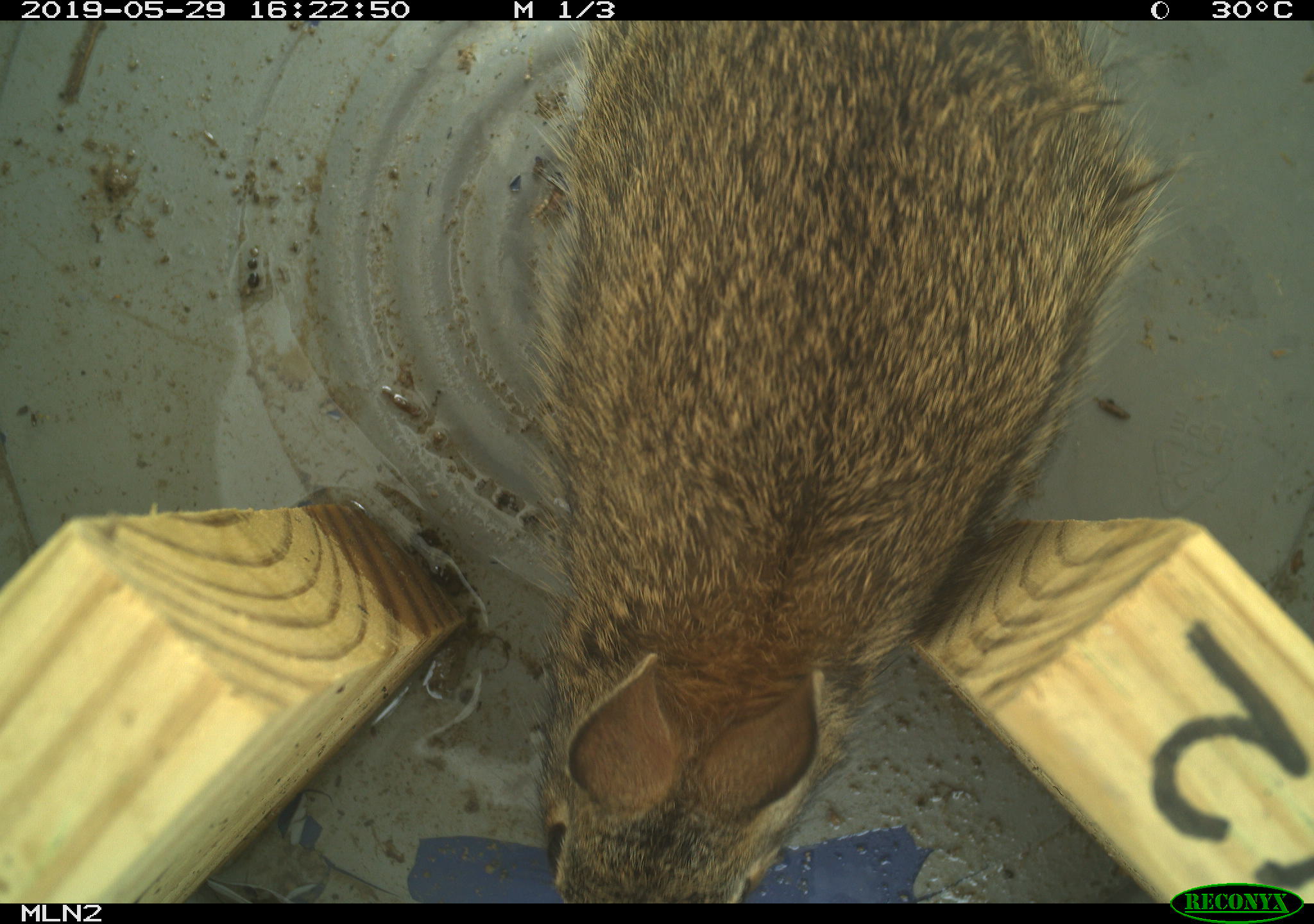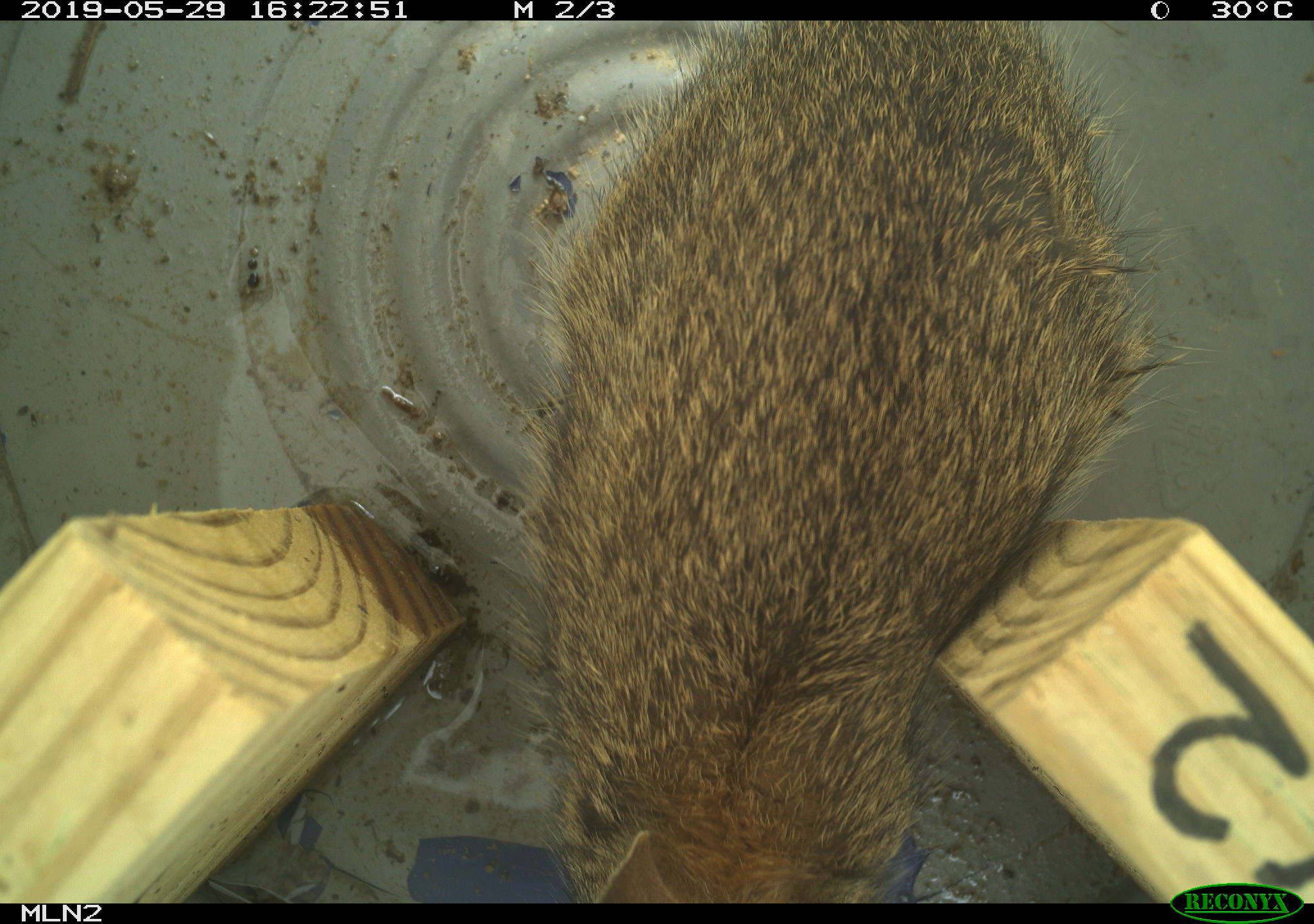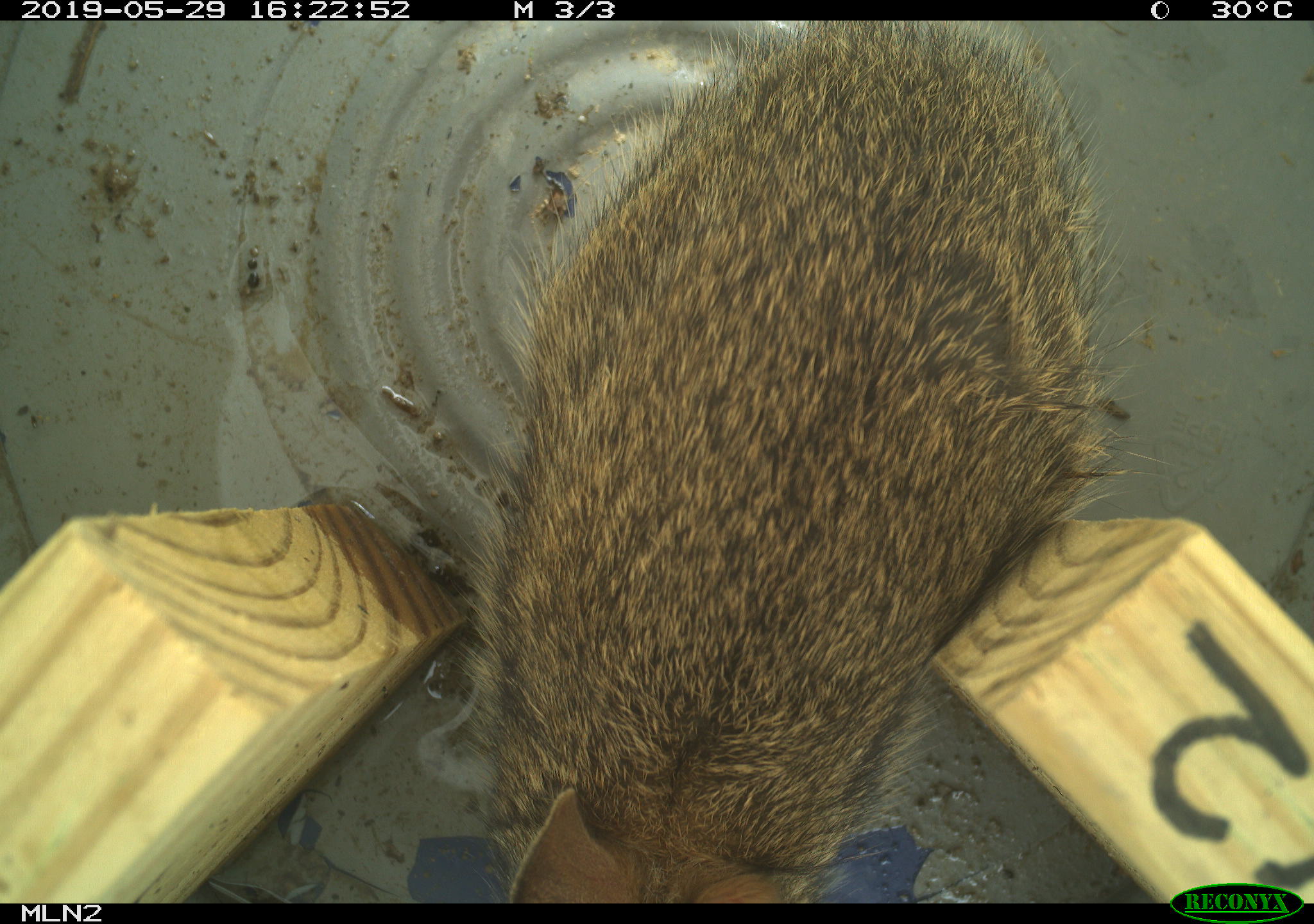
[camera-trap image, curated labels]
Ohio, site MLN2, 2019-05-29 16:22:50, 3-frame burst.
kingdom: Animalia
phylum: Chordata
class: Mammalia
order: Lagomorpha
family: Leporidae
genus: Sylvilagus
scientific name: Sylvilagus floridanus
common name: eastern cottontail